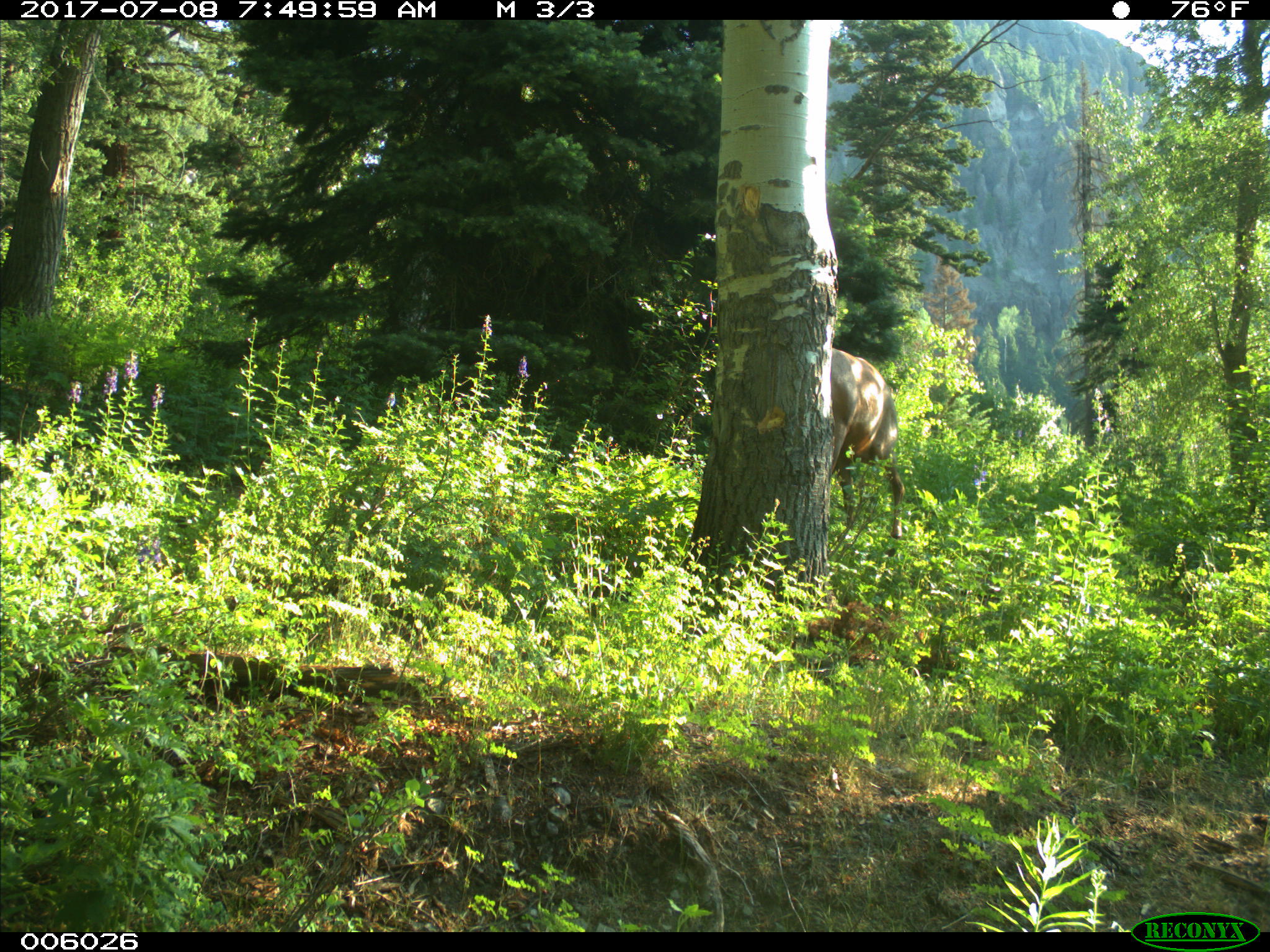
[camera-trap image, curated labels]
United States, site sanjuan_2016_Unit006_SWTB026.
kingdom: Animalia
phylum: Chordata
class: Mammalia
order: Artiodactyla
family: Cervidae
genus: Cervus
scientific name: Cervus elaphus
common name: red deer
Cervus elaphus (red deer).